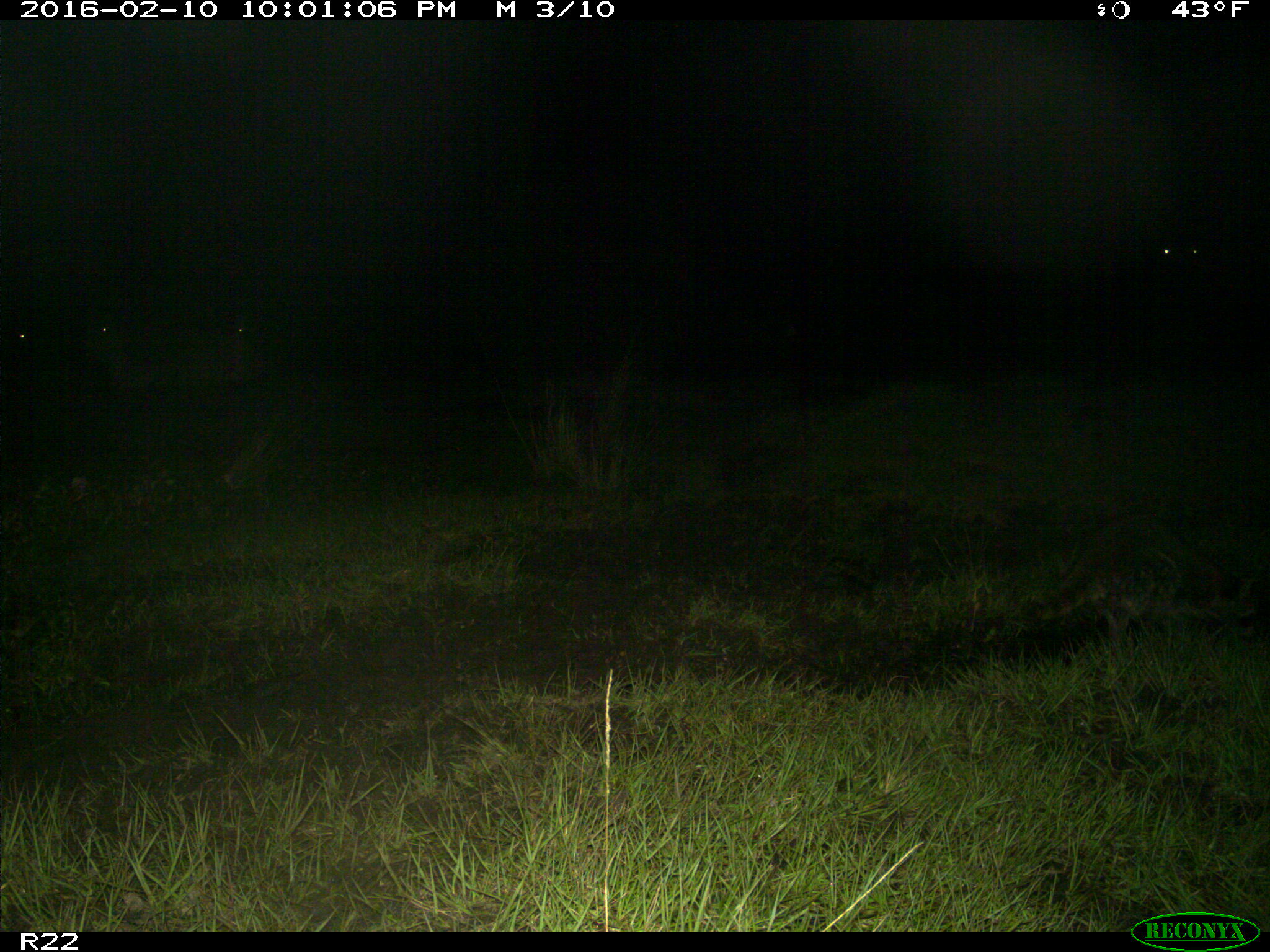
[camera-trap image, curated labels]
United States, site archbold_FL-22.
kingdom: Animalia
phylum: Chordata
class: Mammalia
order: Artiodactyla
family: Bovidae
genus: Bos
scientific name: Bos taurus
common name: domestic cow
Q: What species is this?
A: Bos taurus (domestic cow).